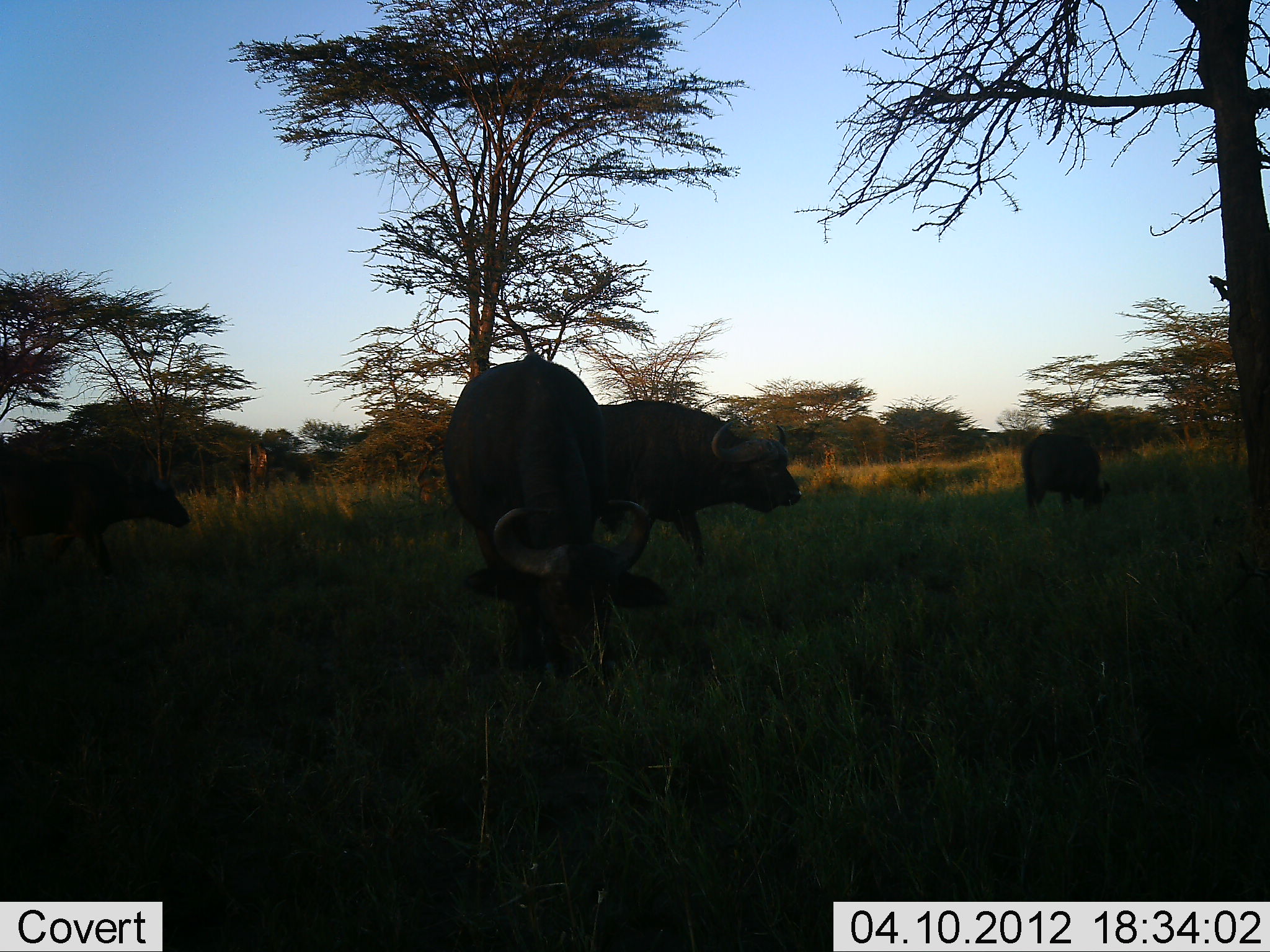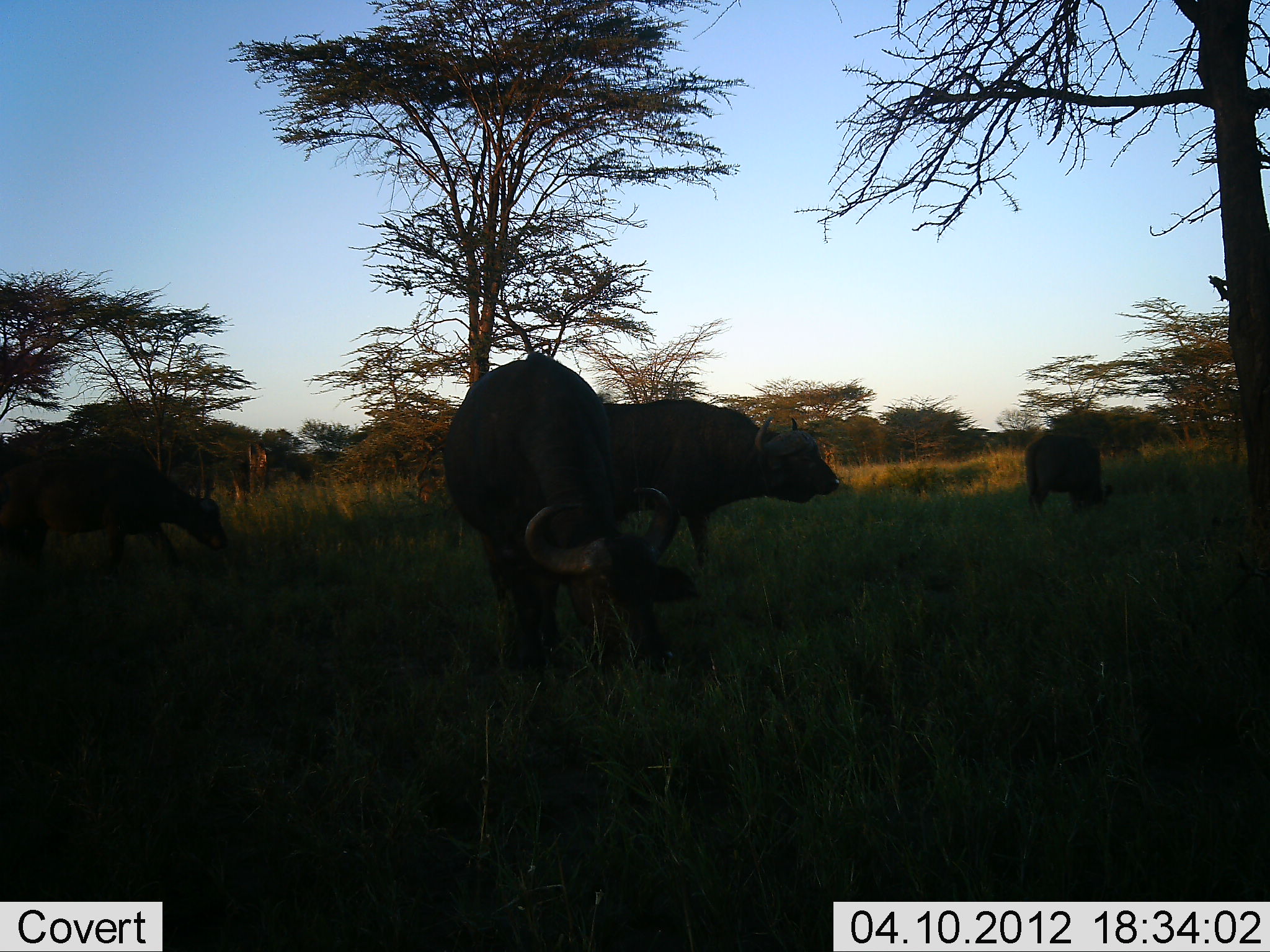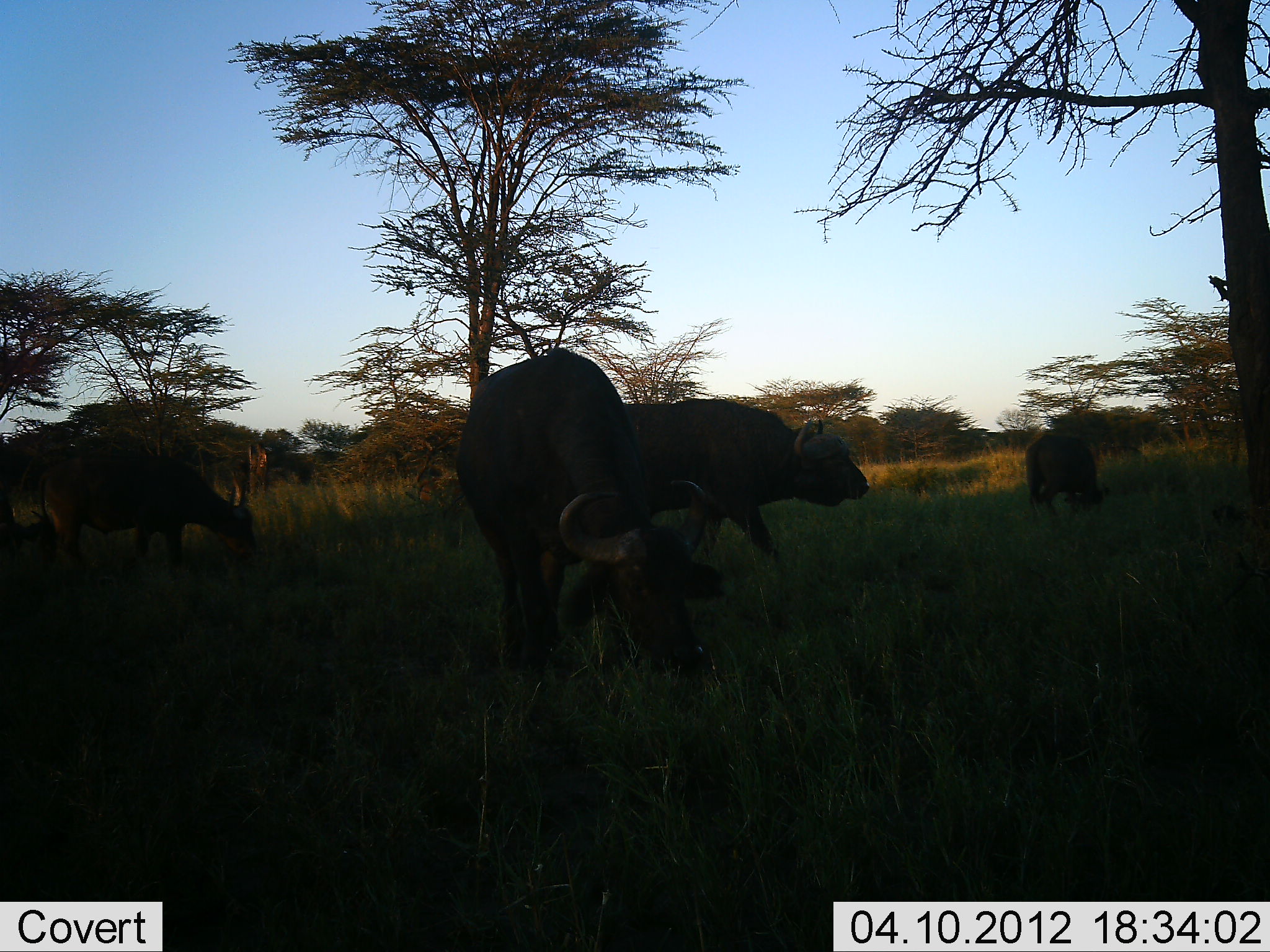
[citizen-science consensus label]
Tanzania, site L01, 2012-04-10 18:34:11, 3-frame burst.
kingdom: Animalia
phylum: Chordata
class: Mammalia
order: Artiodactyla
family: Bovidae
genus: Syncerus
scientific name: Syncerus caffer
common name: cape buffalo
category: buffalo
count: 4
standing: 43%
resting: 0%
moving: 71%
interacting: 0%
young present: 0%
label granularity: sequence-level